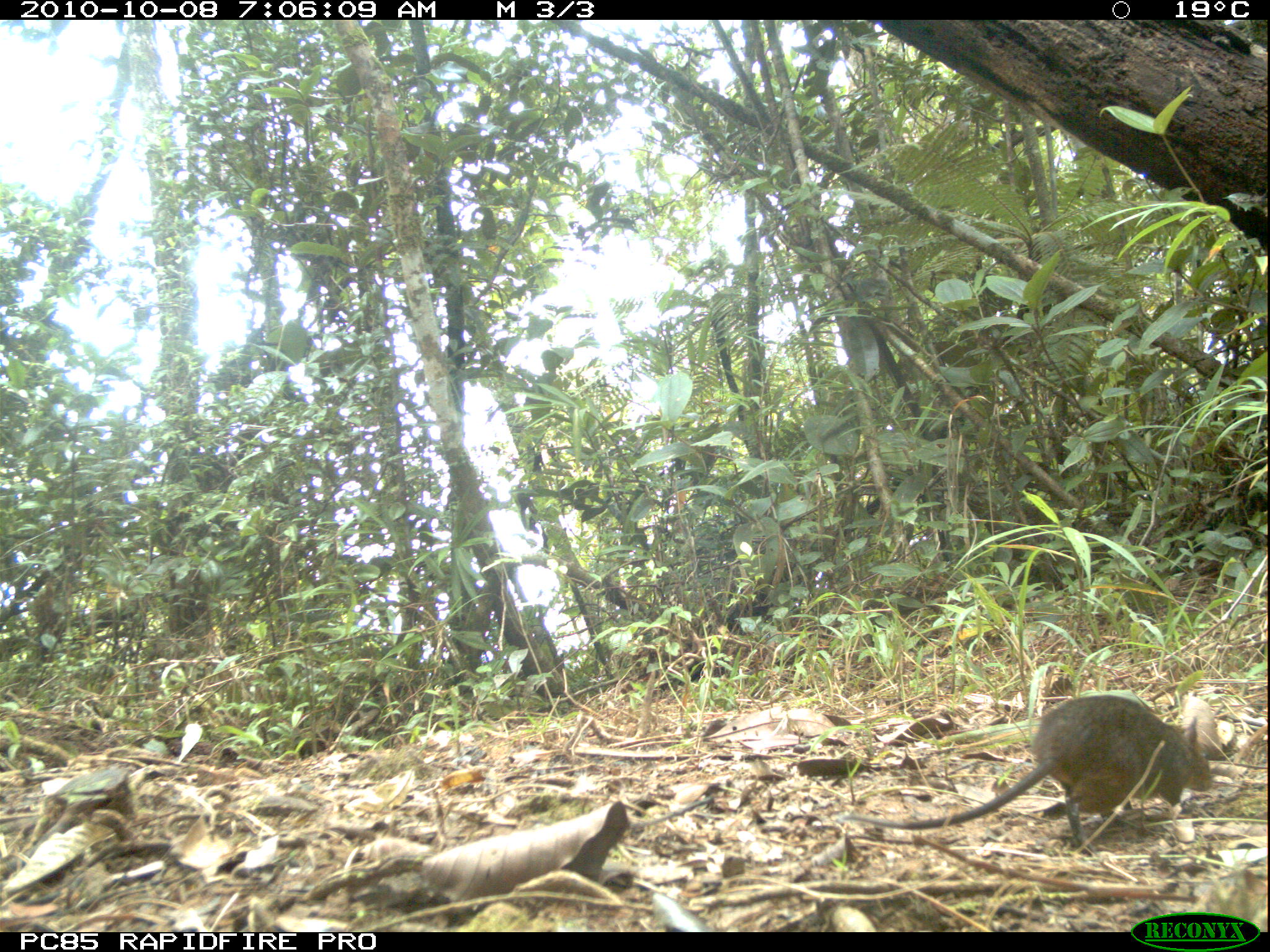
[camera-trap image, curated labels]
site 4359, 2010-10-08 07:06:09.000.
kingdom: Animalia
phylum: Chordata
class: Mammalia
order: Rodentia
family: Muridae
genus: Rattus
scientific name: Rattus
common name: rodent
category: unknown rat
Unknown rat (rodent) (Rattus), count 1.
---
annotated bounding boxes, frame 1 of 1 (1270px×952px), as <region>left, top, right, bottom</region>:
unknown rat: <region>841, 691, 1212, 848</region>